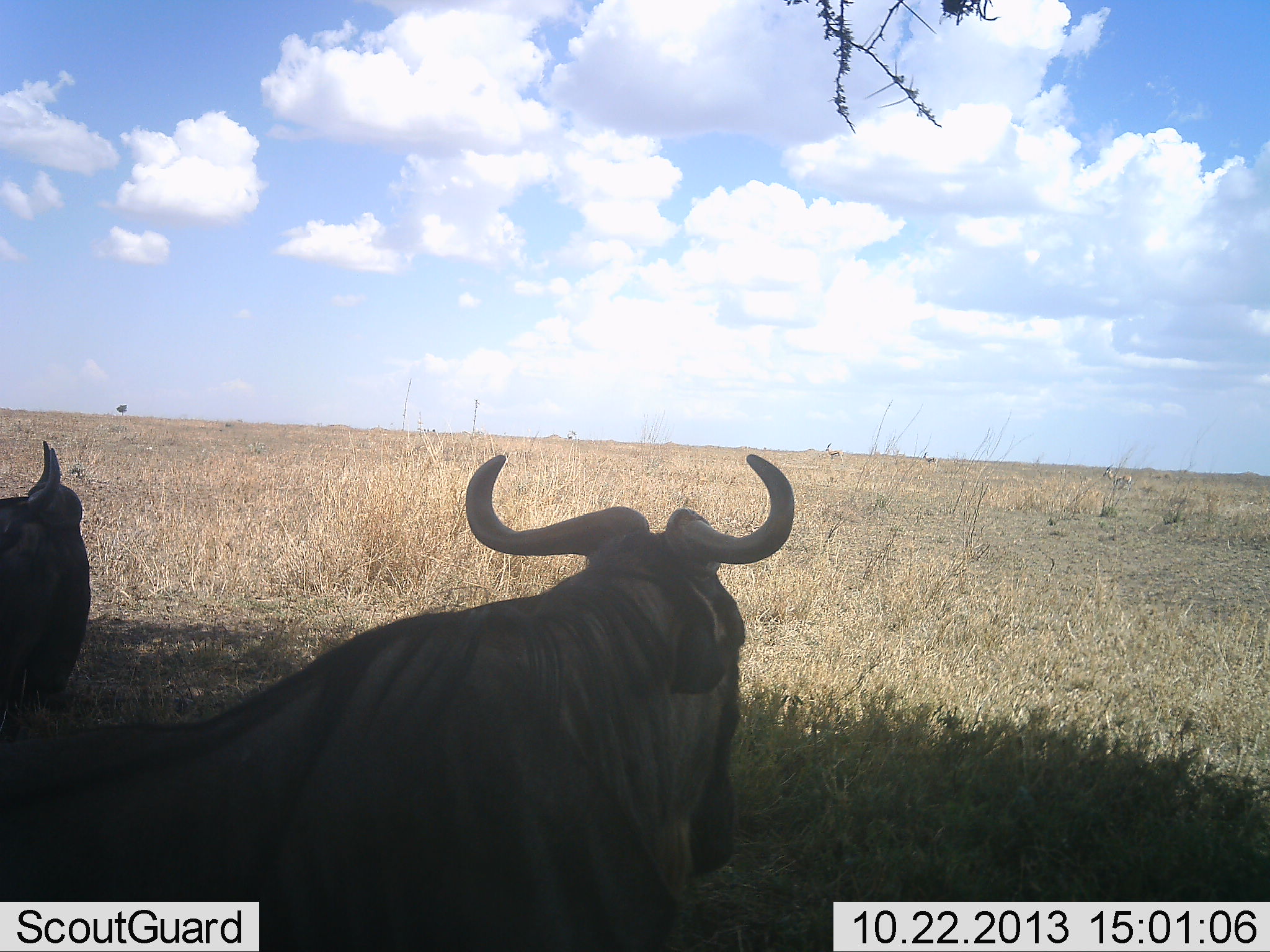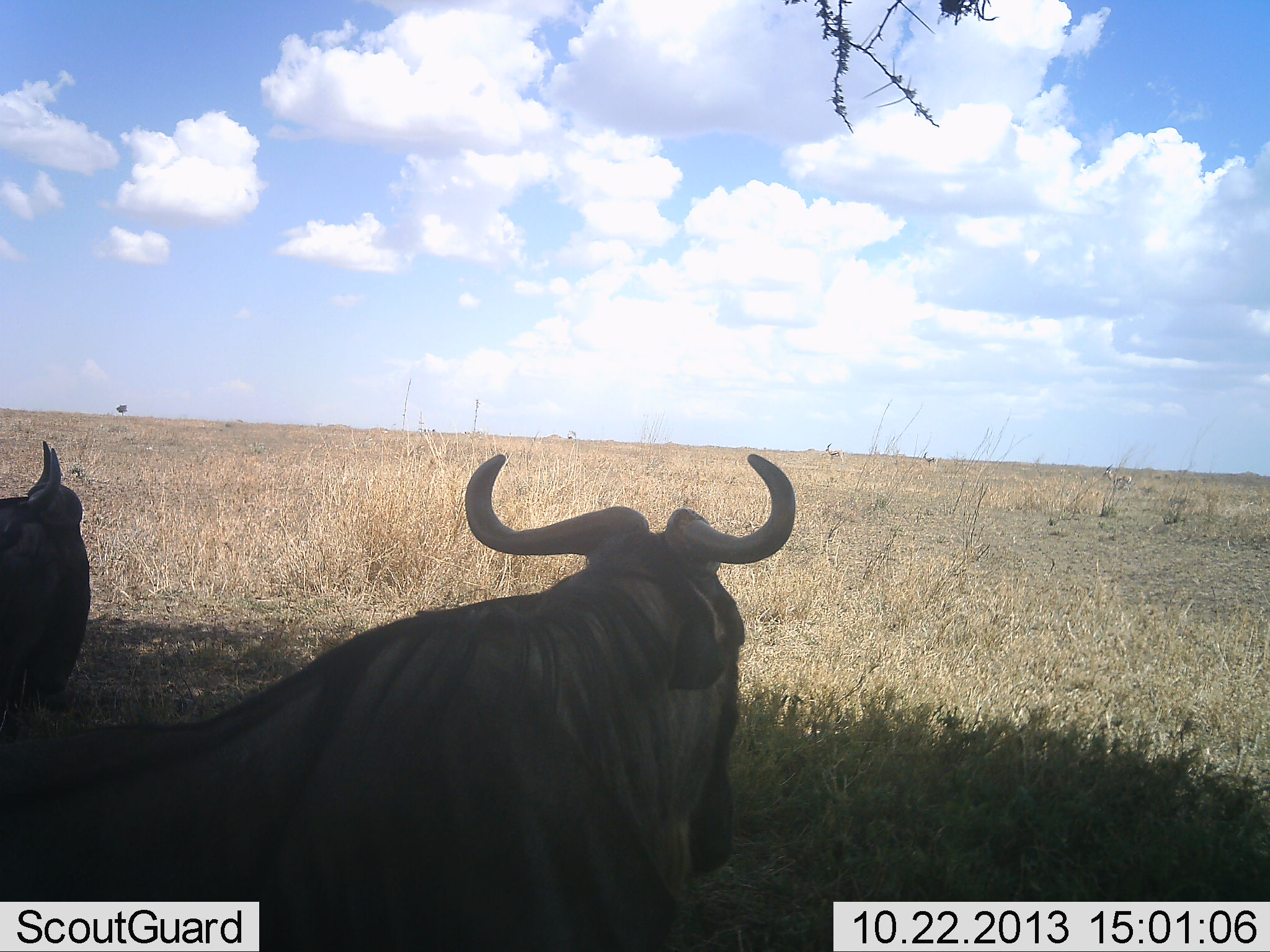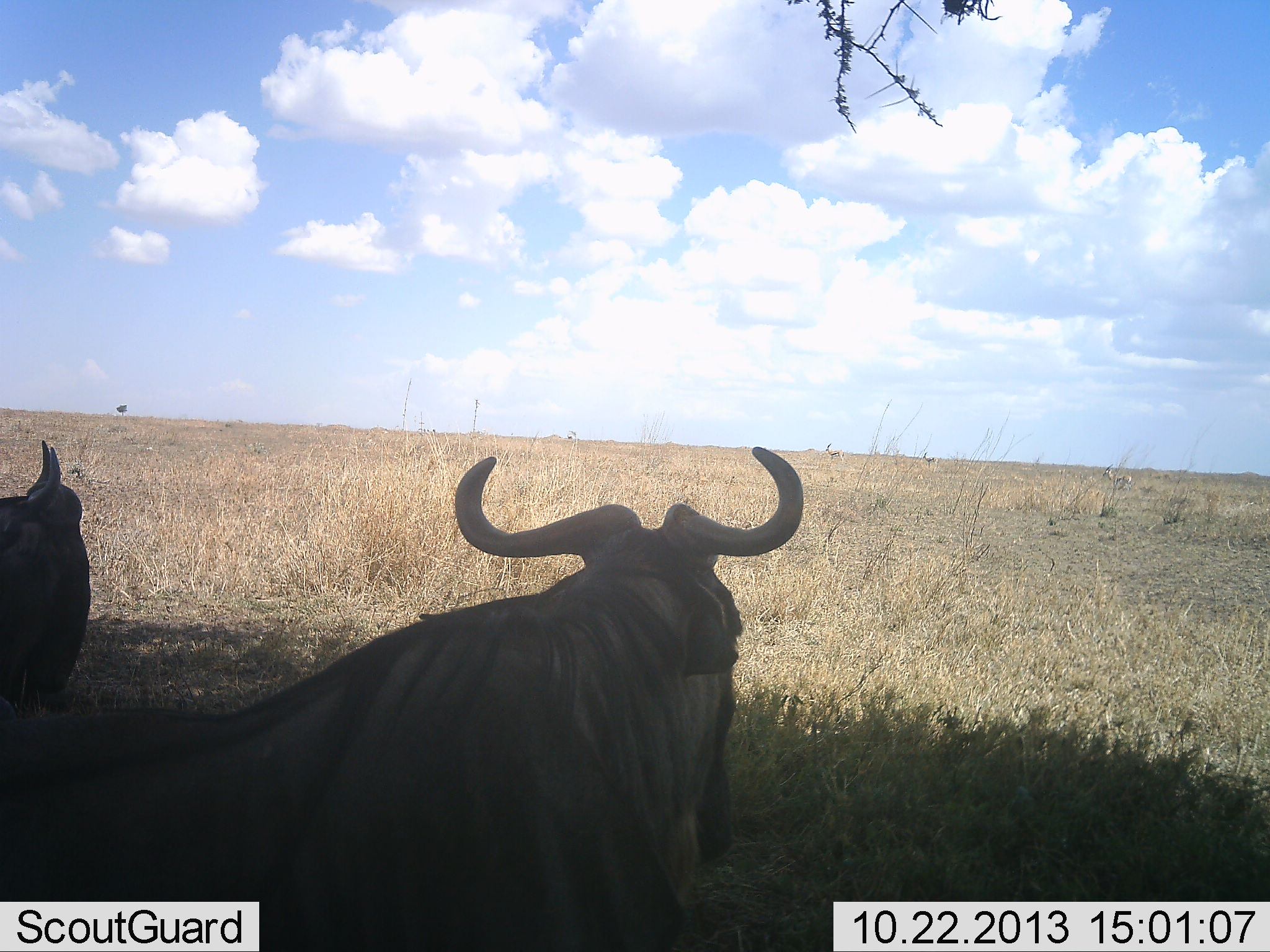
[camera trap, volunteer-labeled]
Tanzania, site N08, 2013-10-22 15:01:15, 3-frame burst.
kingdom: Animalia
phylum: Chordata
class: Mammalia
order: Artiodactyla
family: Bovidae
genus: Connochaetes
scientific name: Connochaetes taurinus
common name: blue wildebeest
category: wildebeest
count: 2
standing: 48%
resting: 57%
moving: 4%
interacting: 4%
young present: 0%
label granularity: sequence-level